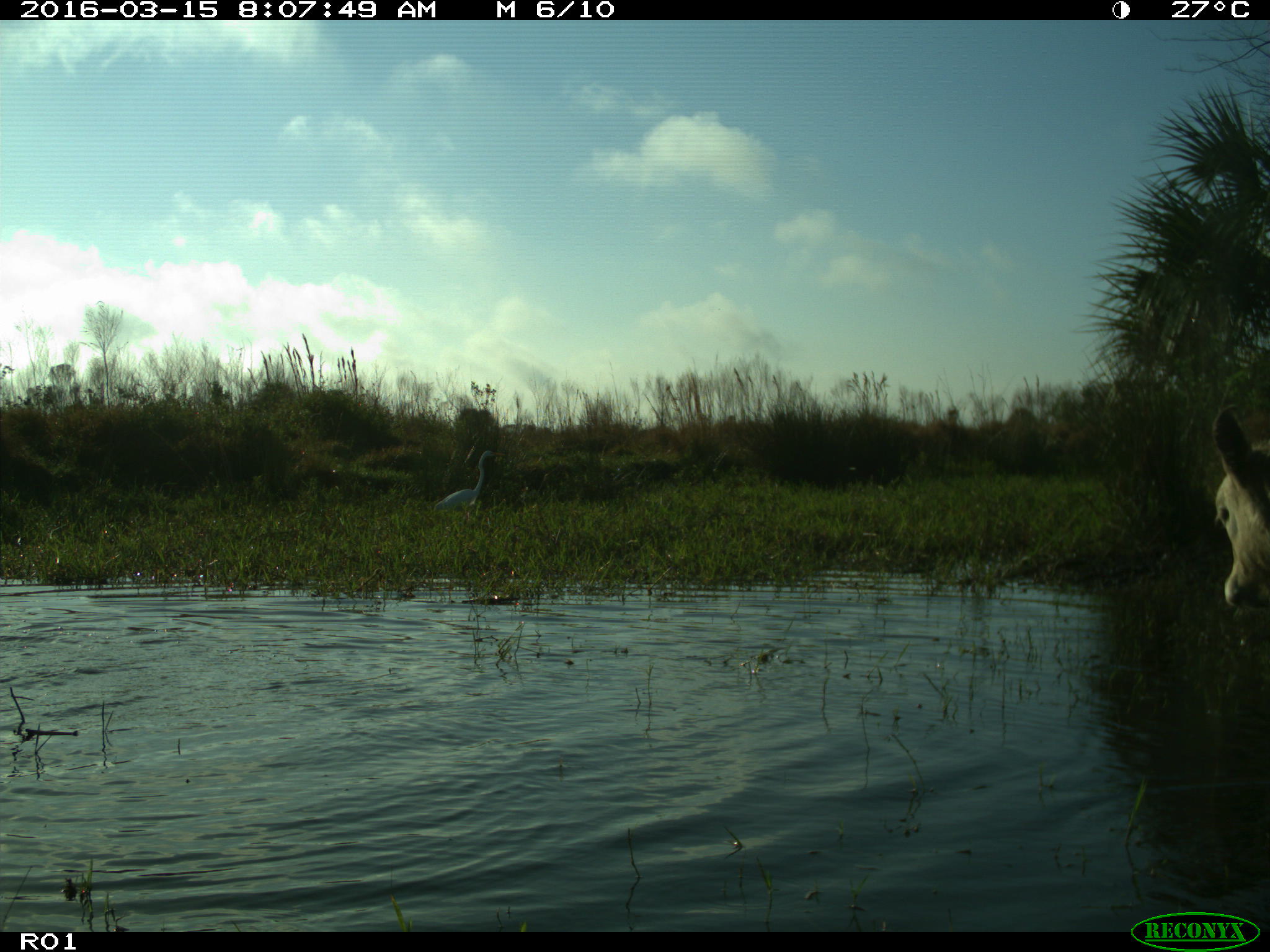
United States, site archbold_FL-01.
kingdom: Animalia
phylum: Chordata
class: Mammalia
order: Artiodactyla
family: Bovidae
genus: Bos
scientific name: Bos taurus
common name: domestic cow